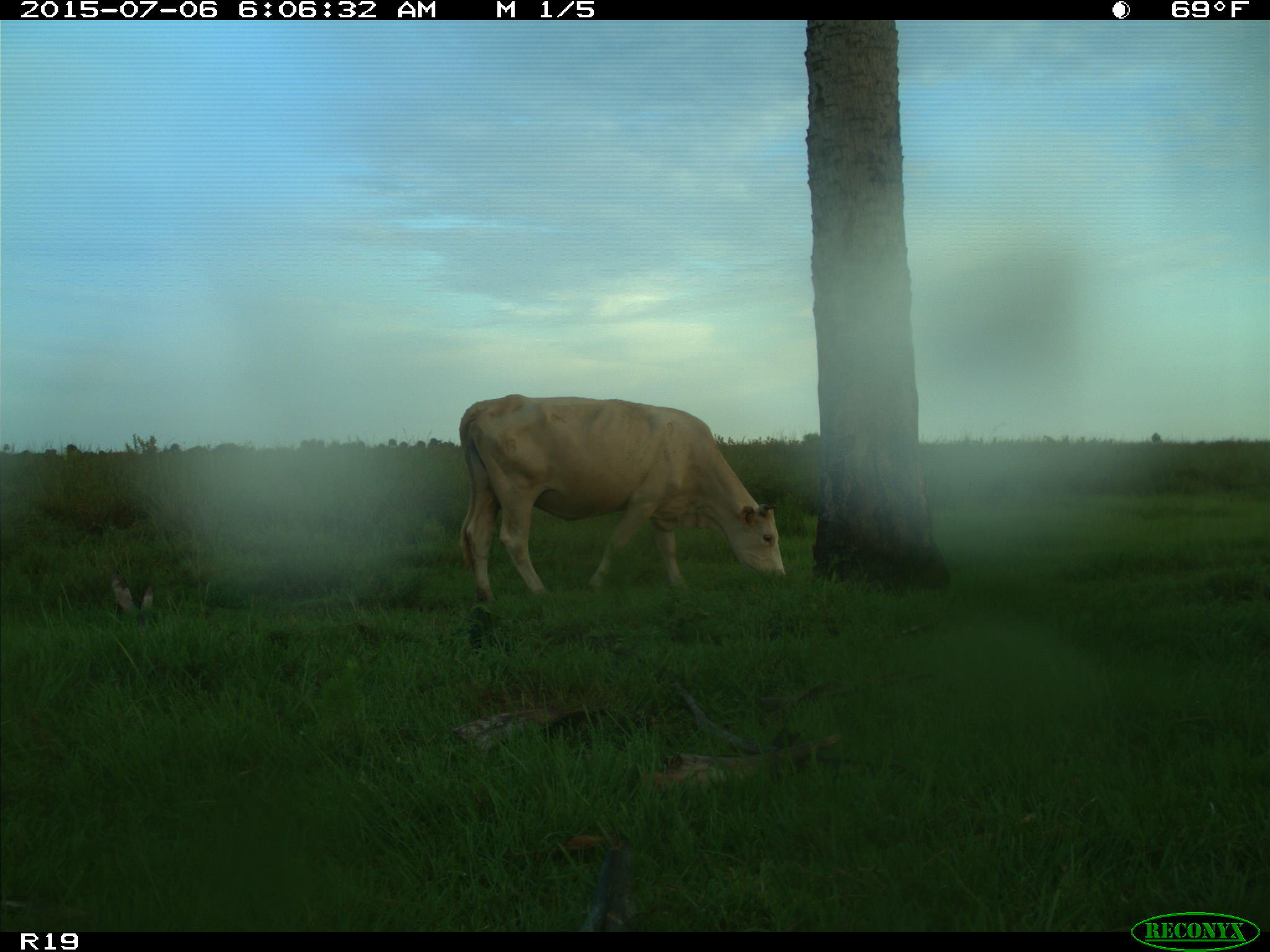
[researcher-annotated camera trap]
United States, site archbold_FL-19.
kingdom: Animalia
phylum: Chordata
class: Mammalia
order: Artiodactyla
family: Bovidae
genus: Bos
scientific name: Bos taurus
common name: domestic cow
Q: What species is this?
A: Bos taurus (domestic cow).